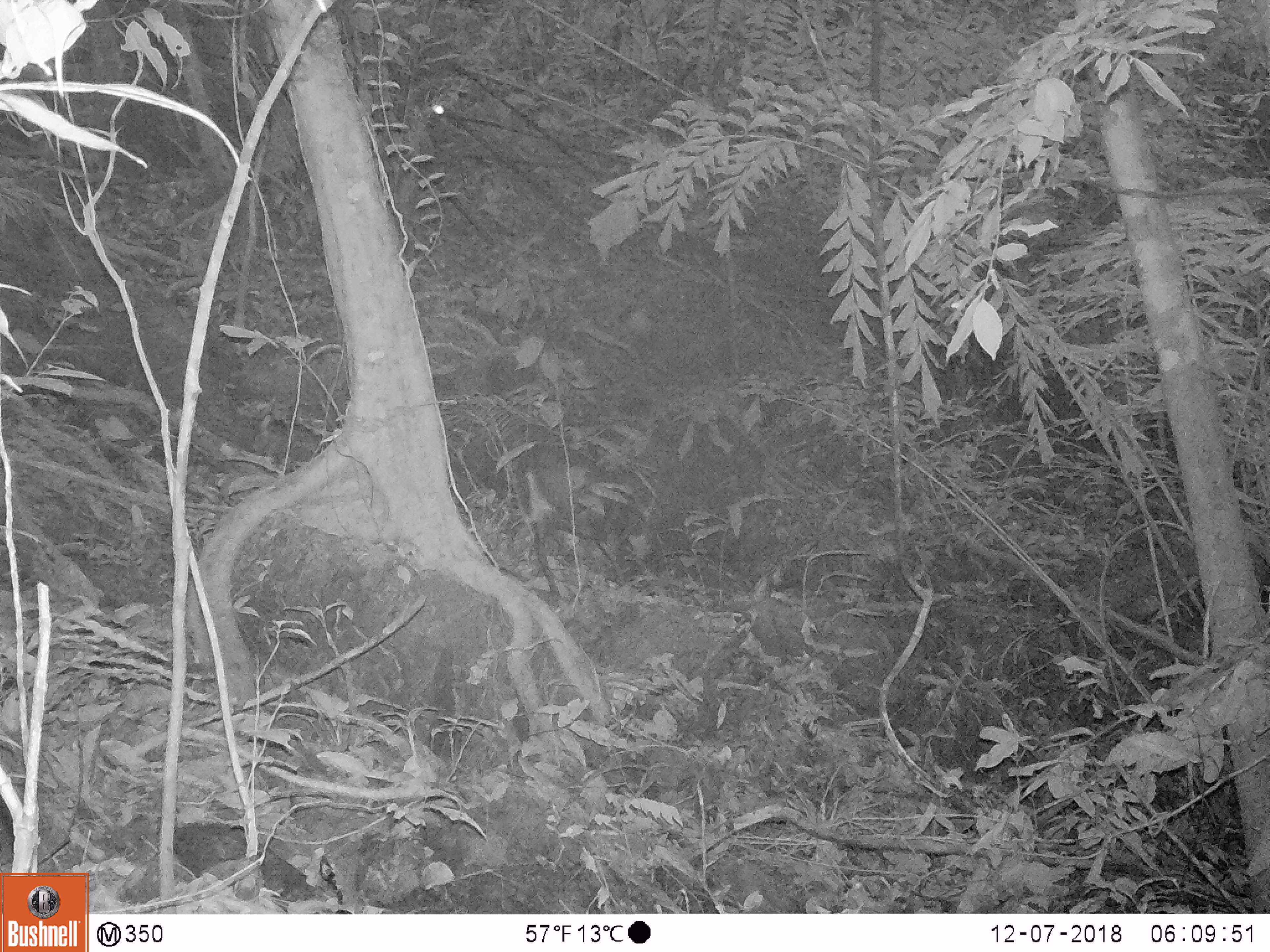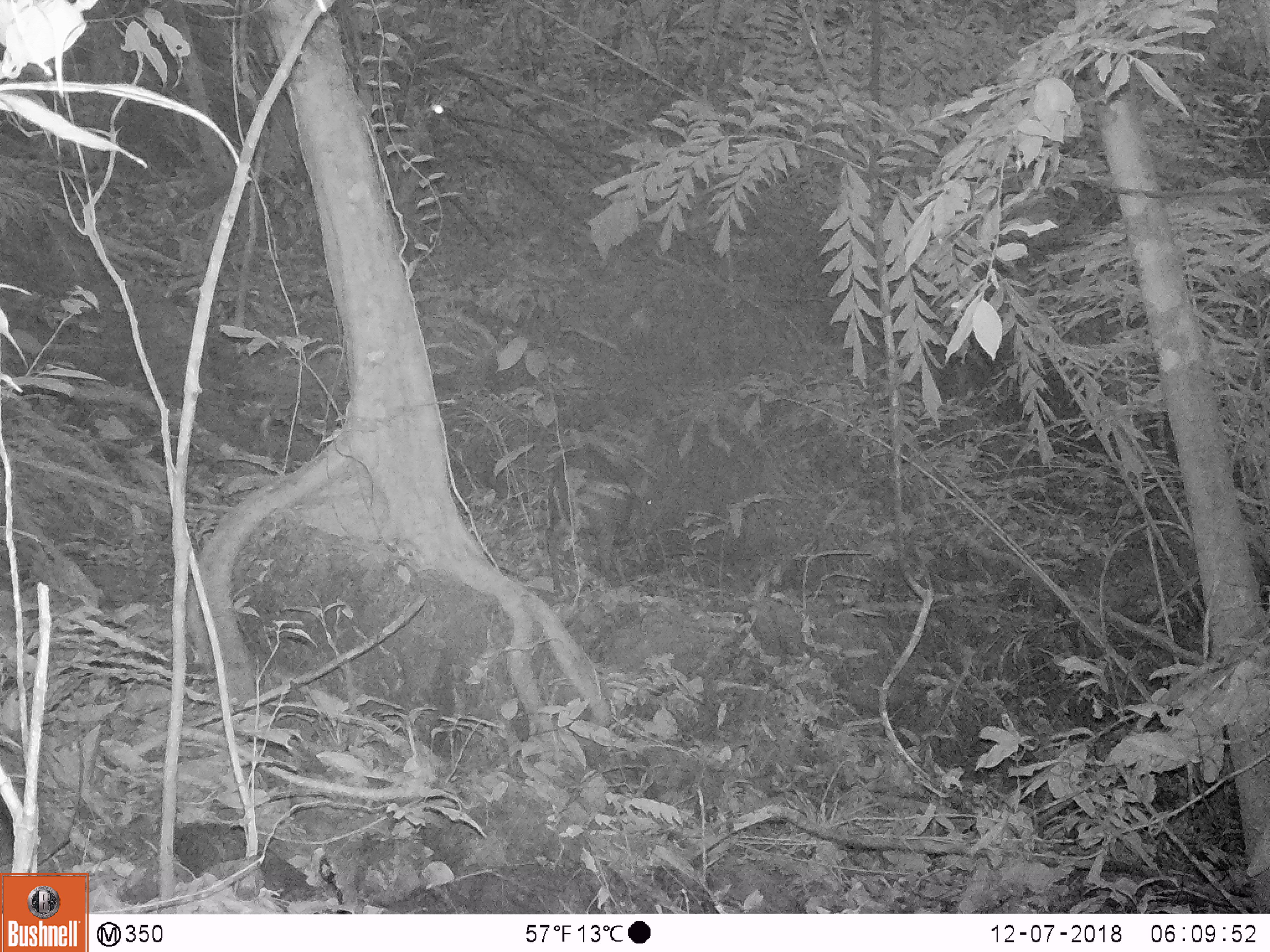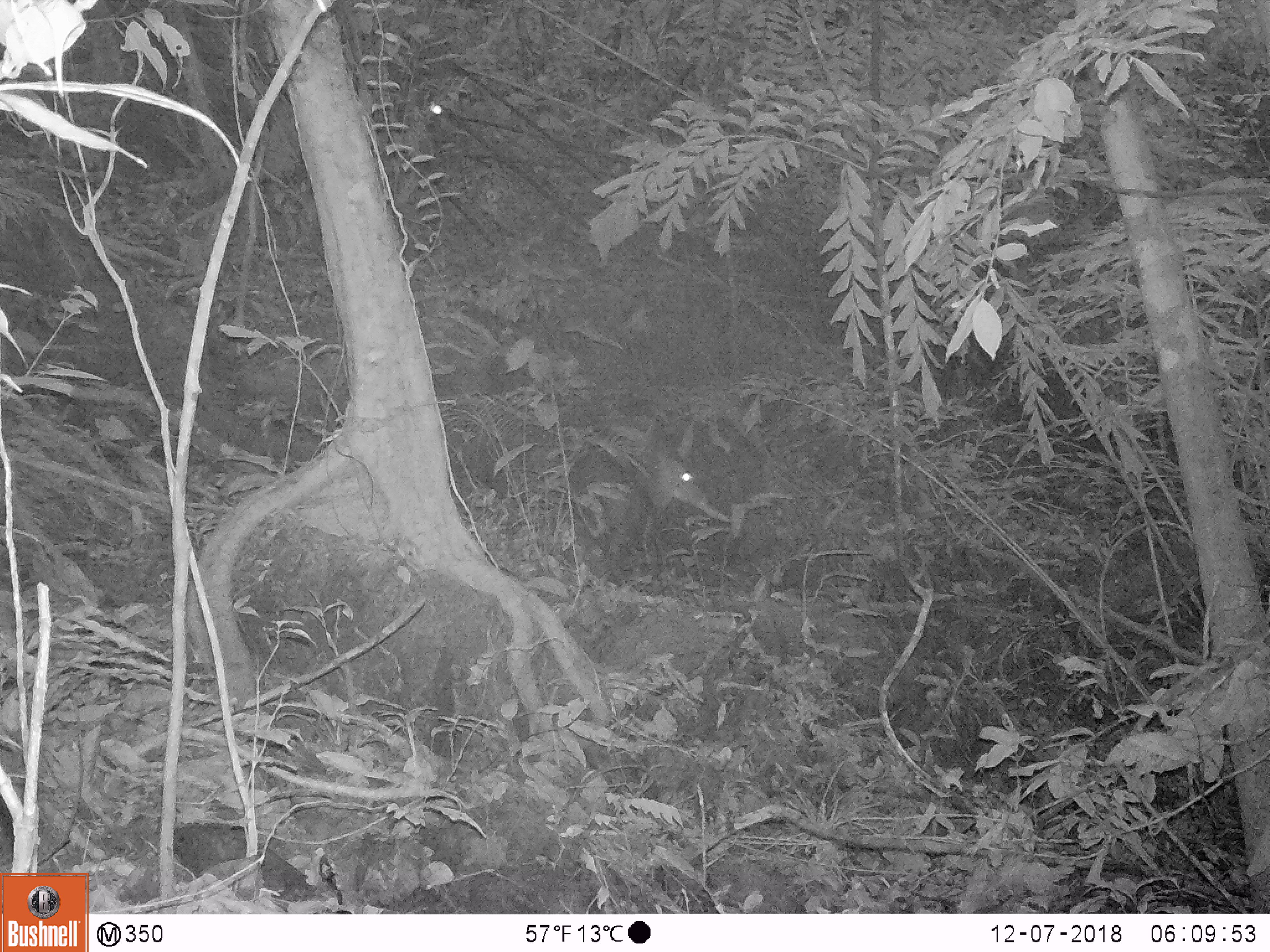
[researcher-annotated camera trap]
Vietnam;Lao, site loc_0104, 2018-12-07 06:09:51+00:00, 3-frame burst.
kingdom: Animalia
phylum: Chordata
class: Mammalia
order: Artiodactyla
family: Cervidae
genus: Muntiacus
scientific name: Muntiacus rooseveltorum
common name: roosevelt's muntjac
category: roosevelts muntjac group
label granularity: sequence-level